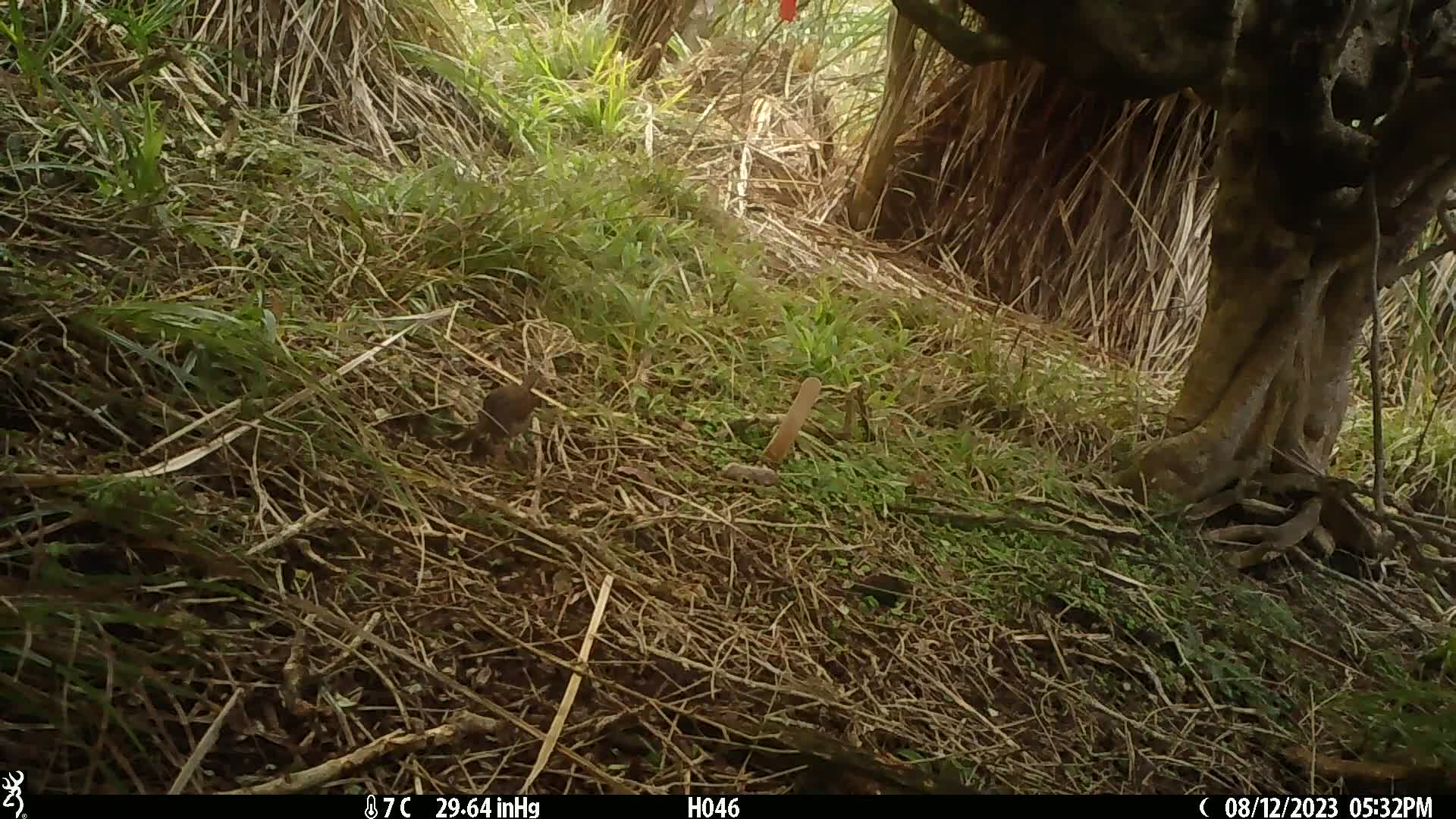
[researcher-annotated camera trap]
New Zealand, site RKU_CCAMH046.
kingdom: Animalia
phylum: Chordata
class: Aves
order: Passeriformes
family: Prunellidae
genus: Prunella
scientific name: Prunella modularis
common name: dunnock